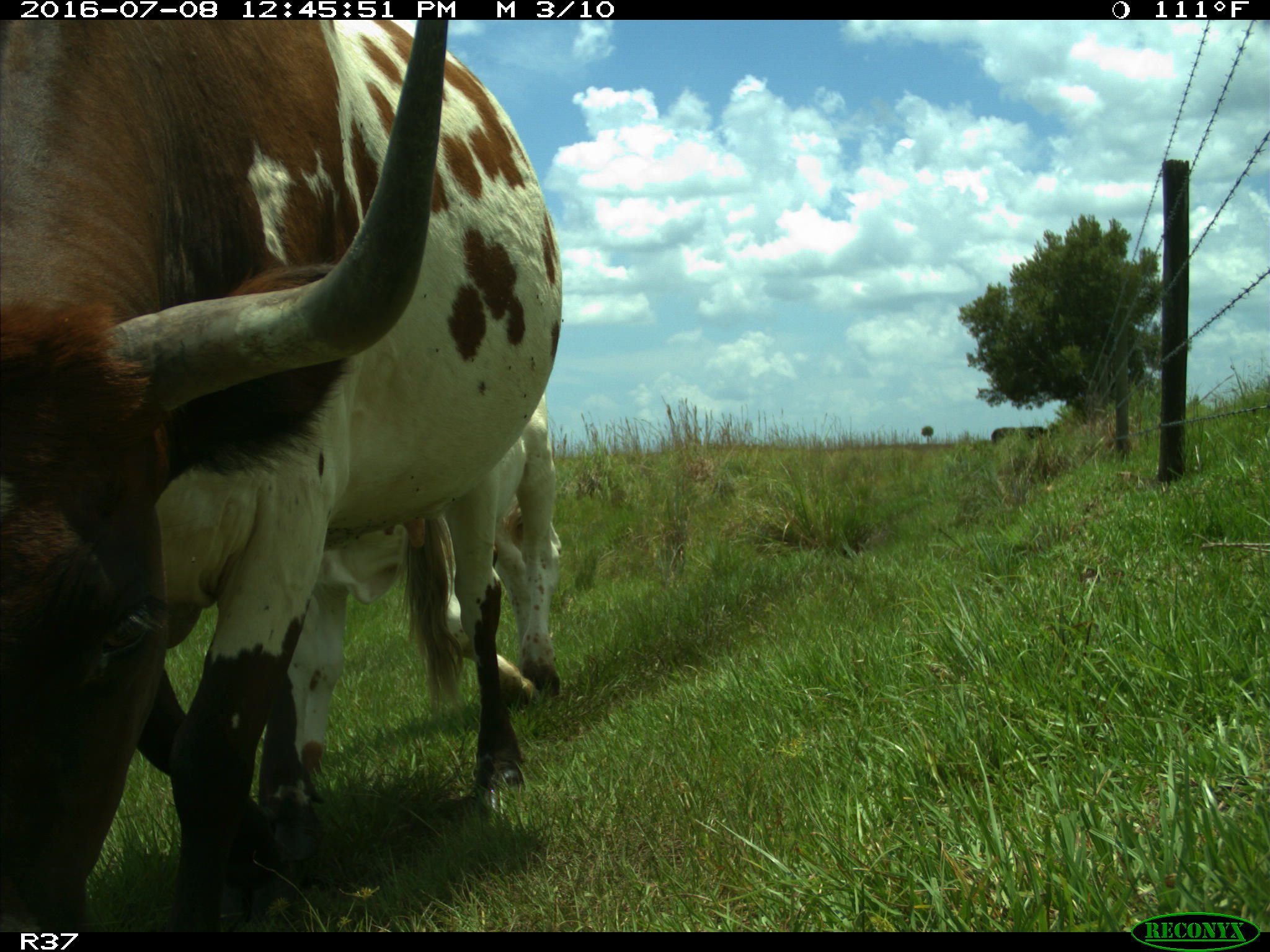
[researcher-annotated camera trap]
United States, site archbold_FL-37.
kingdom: Animalia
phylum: Chordata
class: Mammalia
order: Artiodactyla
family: Bovidae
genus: Bos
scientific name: Bos taurus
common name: domestic cow